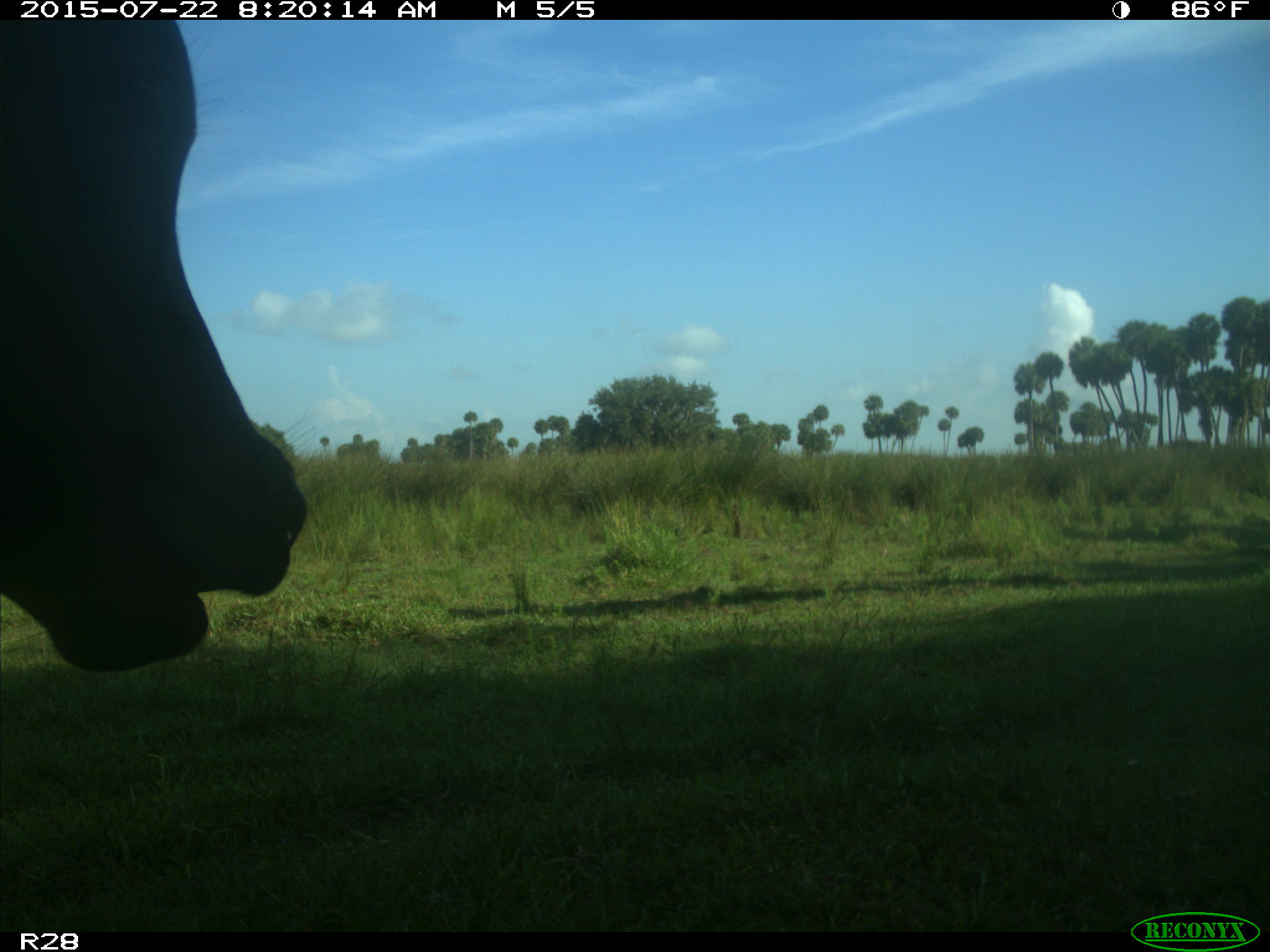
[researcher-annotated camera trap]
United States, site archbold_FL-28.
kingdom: Animalia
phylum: Chordata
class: Mammalia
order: Artiodactyla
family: Bovidae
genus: Bos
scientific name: Bos taurus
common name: domestic cow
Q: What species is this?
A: Bos taurus (domestic cow).